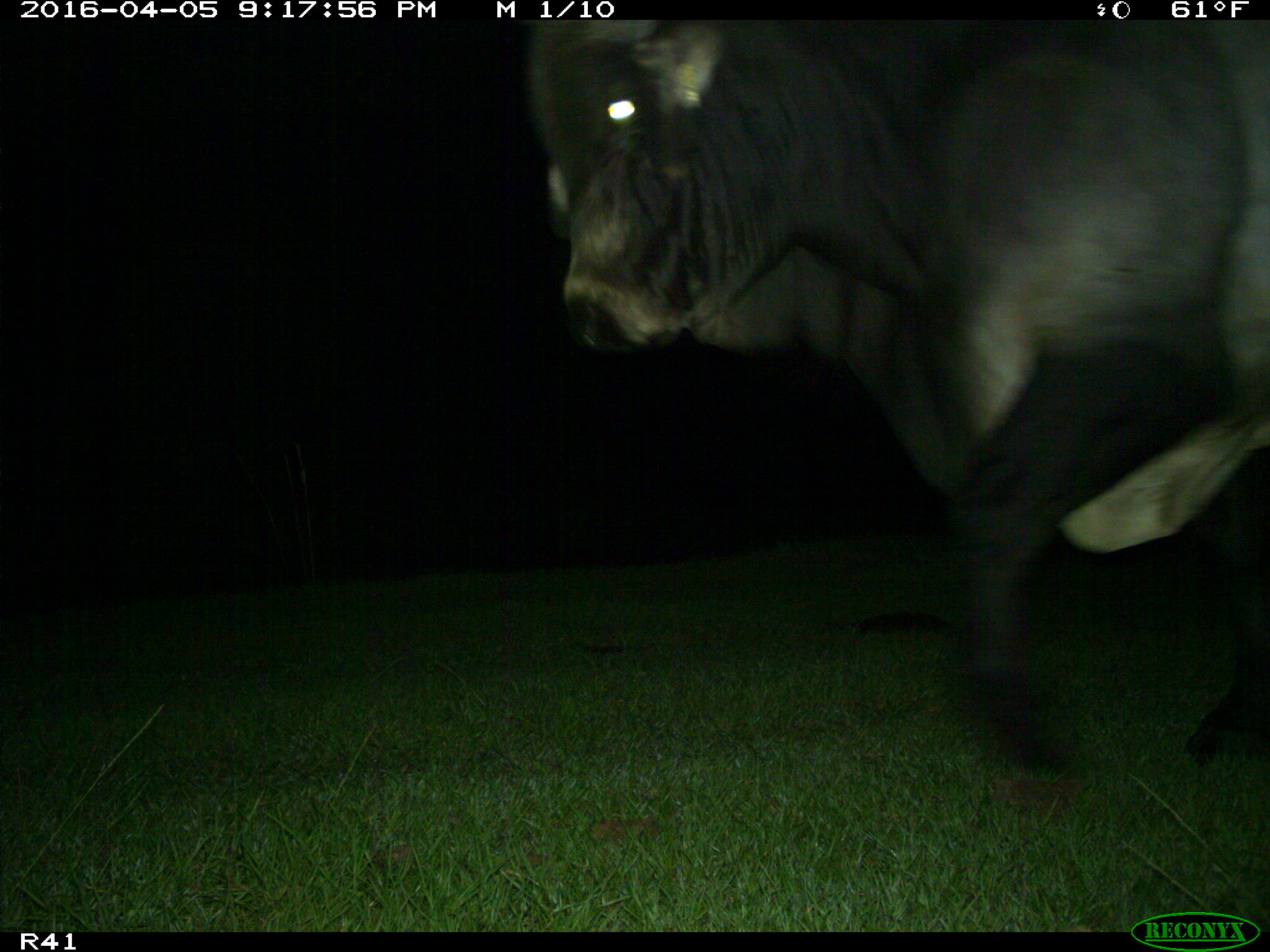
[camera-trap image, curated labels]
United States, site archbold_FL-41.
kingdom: Animalia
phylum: Chordata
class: Mammalia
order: Artiodactyla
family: Bovidae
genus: Bos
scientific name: Bos taurus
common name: domestic cow